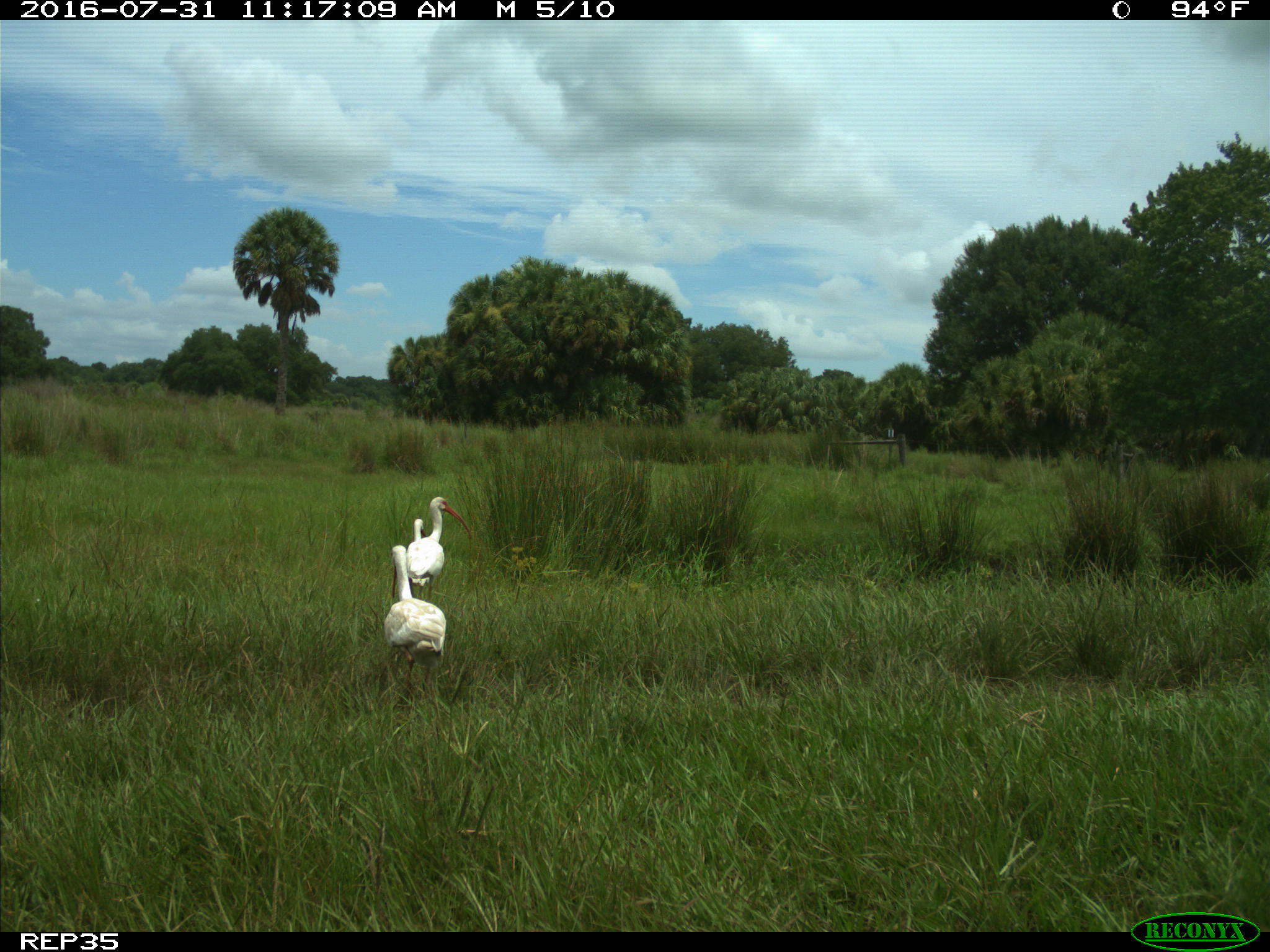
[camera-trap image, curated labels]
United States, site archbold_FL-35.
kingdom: Animalia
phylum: Chordata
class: Aves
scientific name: Aves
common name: birds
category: unidentified bird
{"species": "unidentified bird (birds) (Aves)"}